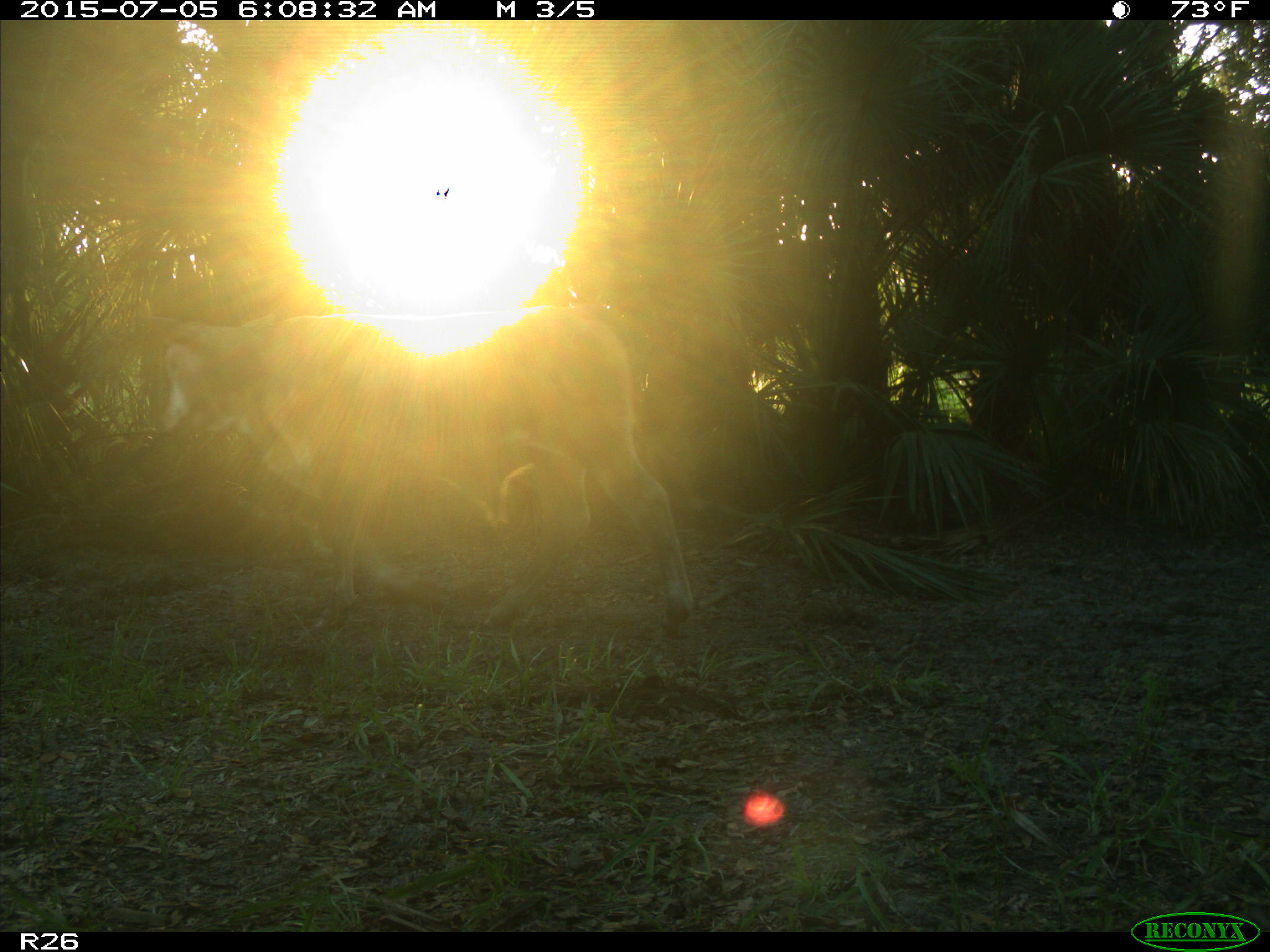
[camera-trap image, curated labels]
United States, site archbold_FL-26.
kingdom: Animalia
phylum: Chordata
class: Mammalia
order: Artiodactyla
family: Bovidae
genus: Bos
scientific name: Bos taurus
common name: domestic cow